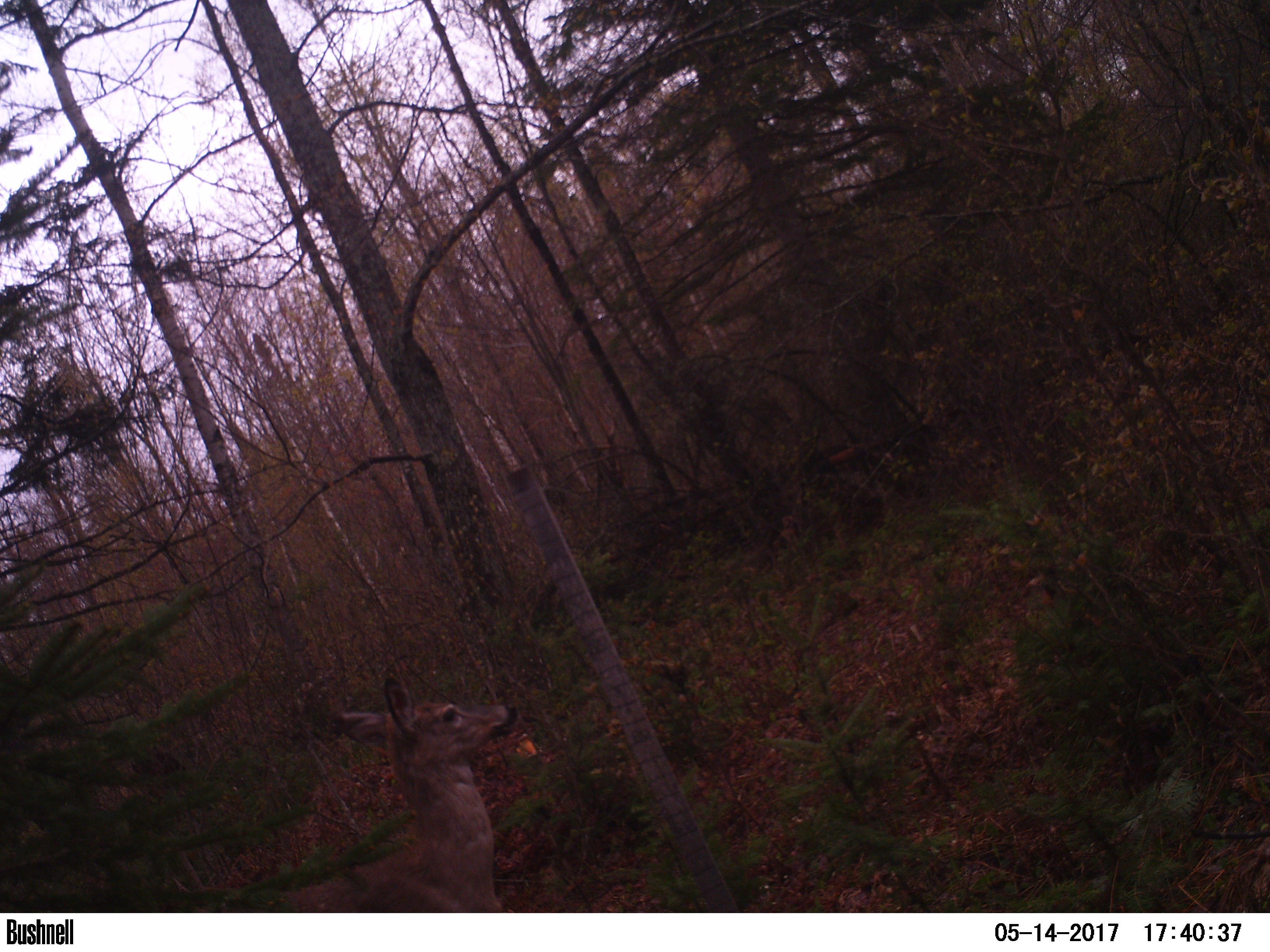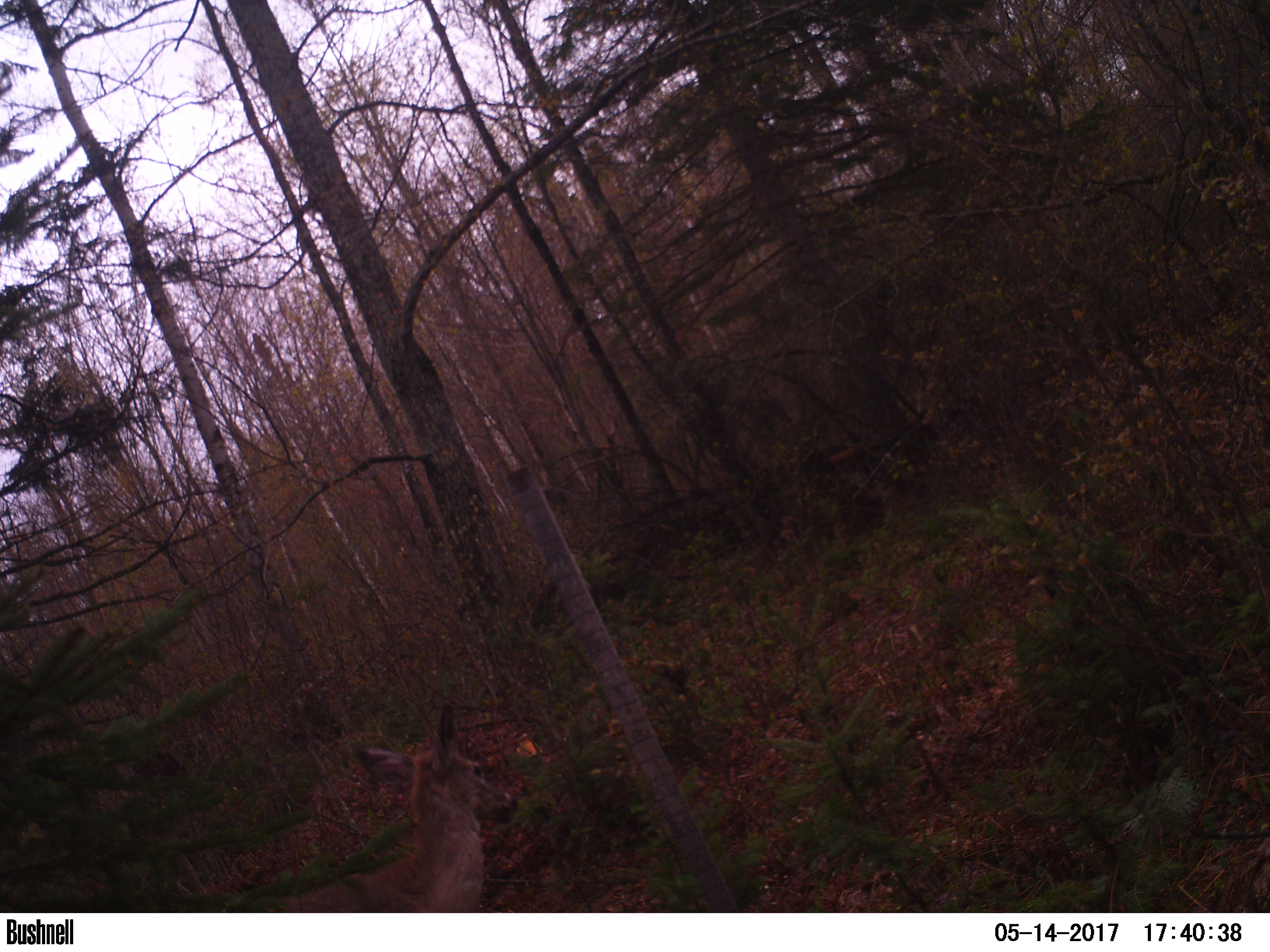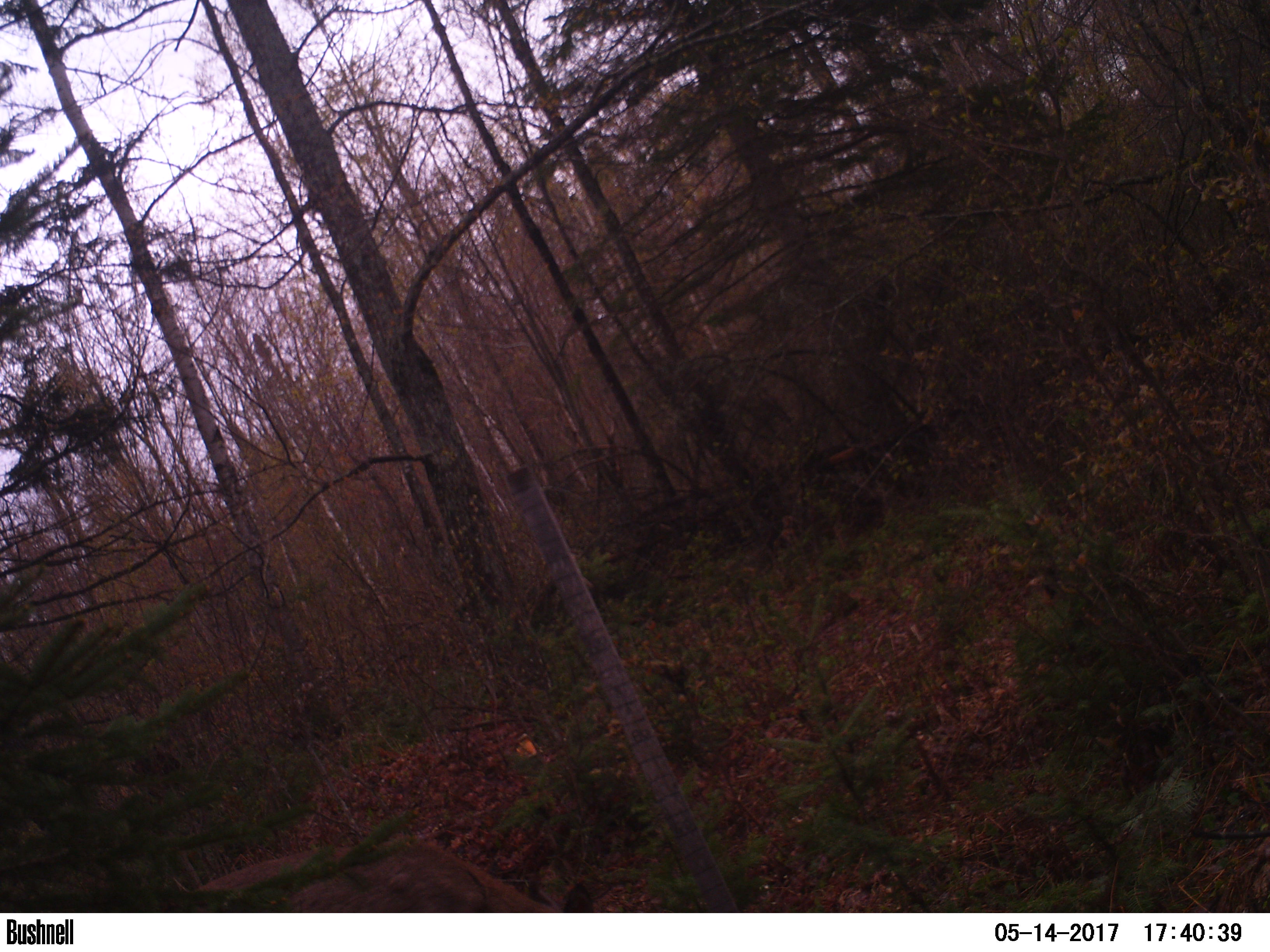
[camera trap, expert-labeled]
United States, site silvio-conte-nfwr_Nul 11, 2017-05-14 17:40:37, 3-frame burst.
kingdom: Animalia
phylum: Chordata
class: Mammalia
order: Artiodactyla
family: Cervidae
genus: Odocoileus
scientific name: Odocoileus virginianus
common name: white-tailed deer